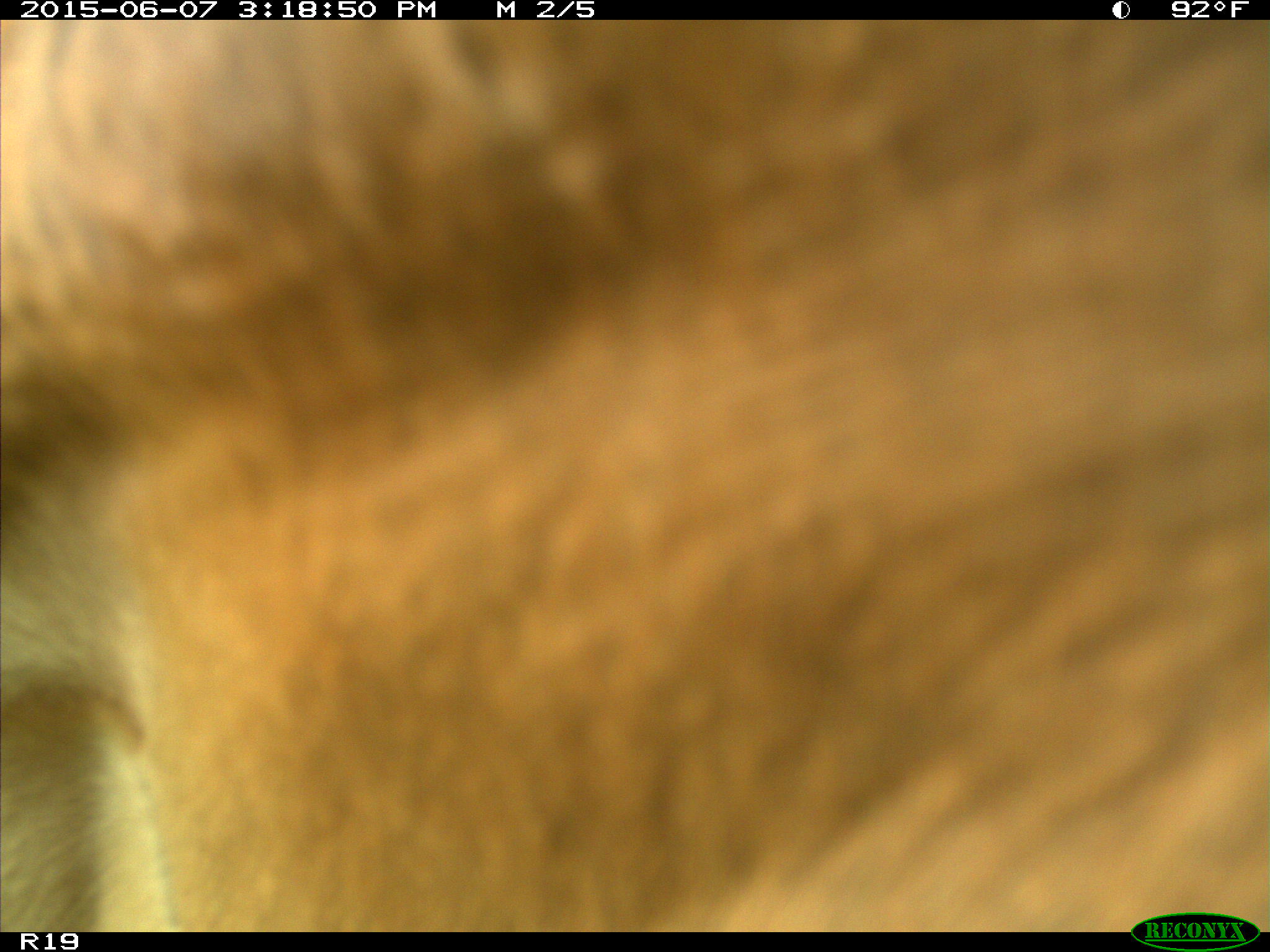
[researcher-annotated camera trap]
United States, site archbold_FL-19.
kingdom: Animalia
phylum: Chordata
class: Mammalia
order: Artiodactyla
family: Bovidae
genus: Bos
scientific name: Bos taurus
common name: domestic cow